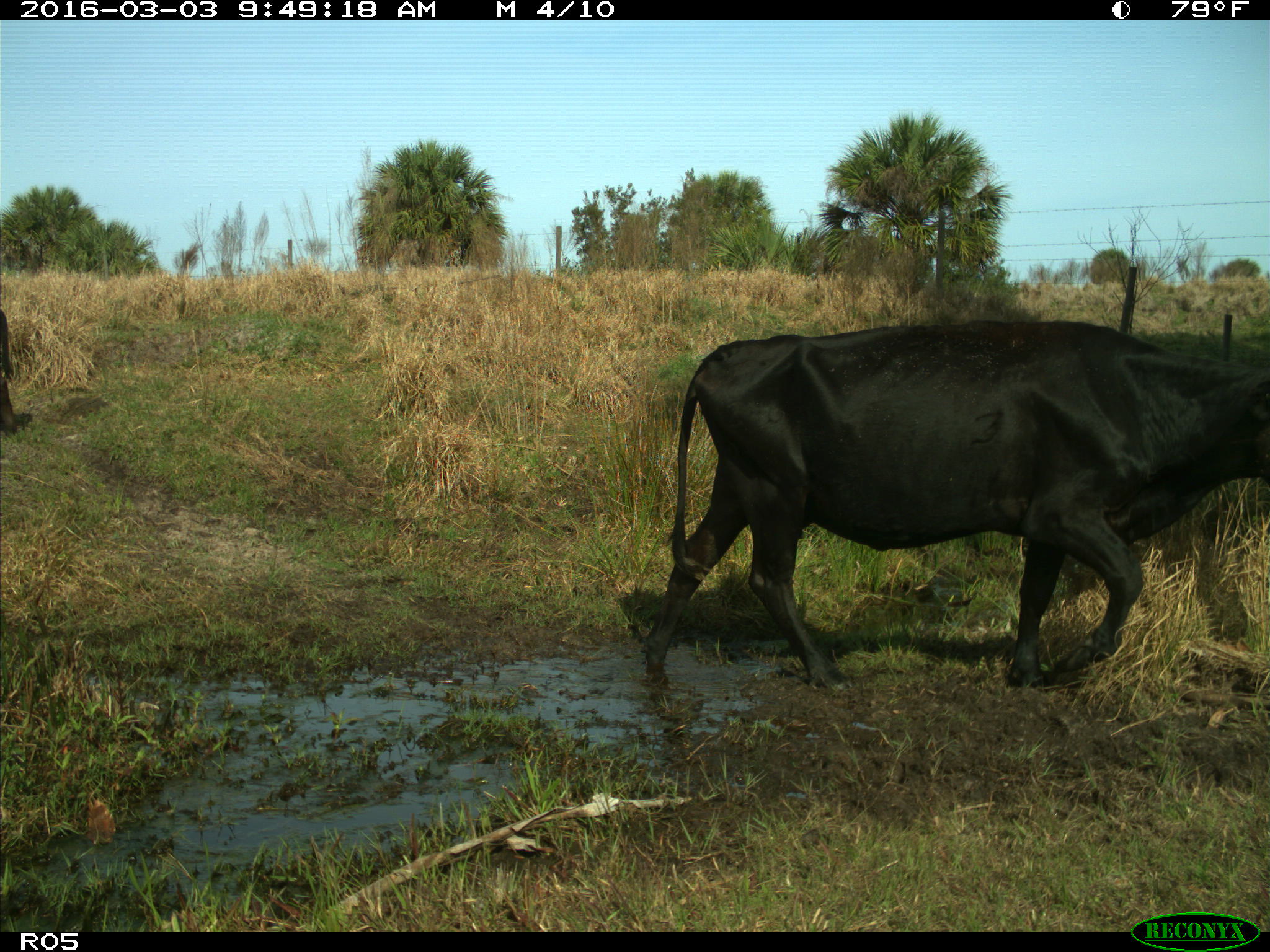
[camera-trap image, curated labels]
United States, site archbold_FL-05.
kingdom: Animalia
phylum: Chordata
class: Mammalia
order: Artiodactyla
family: Bovidae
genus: Bos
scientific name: Bos taurus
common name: domestic cow